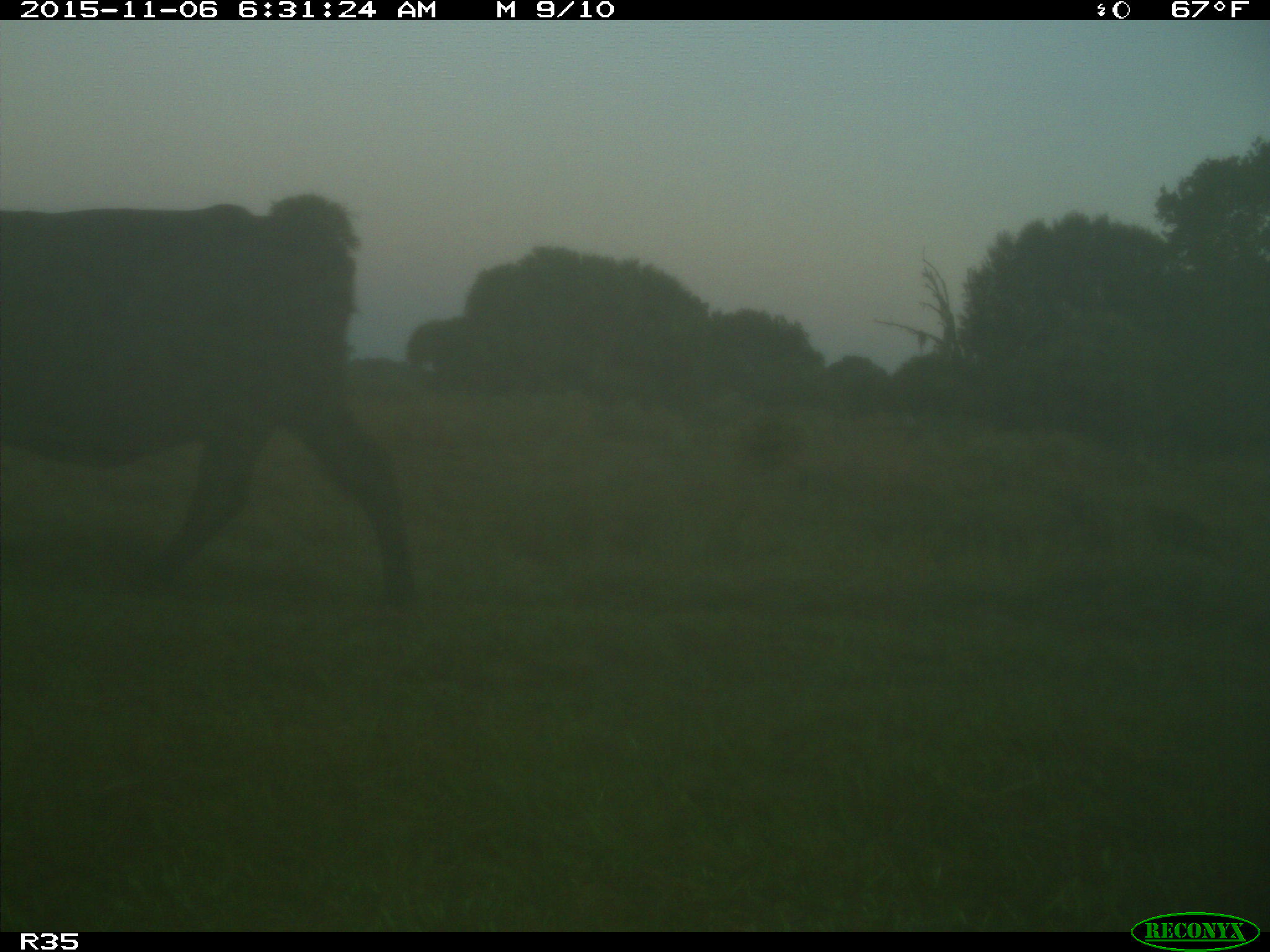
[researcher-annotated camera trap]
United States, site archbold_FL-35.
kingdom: Animalia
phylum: Chordata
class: Mammalia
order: Artiodactyla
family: Bovidae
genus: Bos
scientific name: Bos taurus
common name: domestic cow